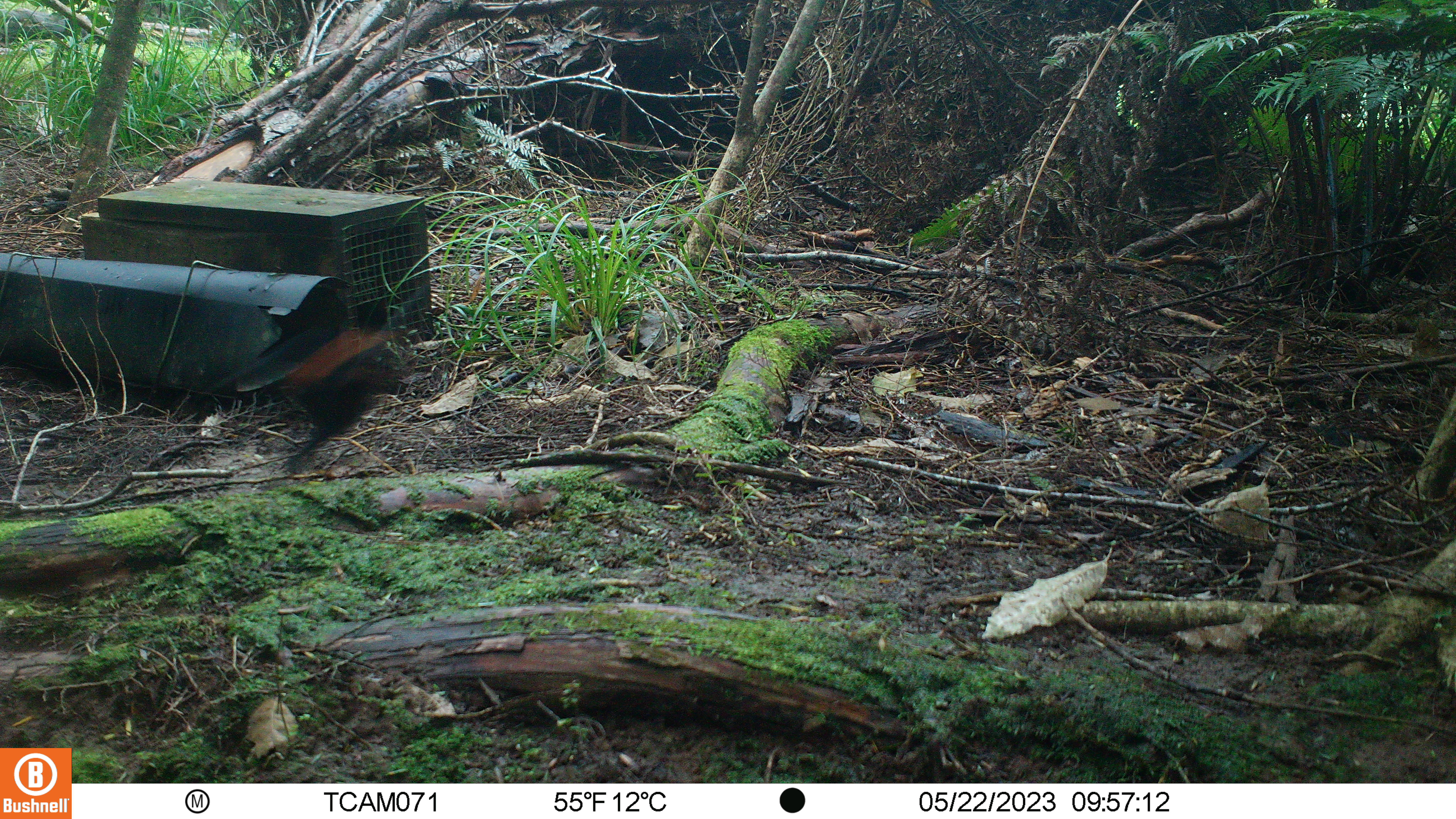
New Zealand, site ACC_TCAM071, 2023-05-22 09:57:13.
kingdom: Animalia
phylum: Chordata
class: Aves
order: Passeriformes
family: Callaeidae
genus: Philesturnus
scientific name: Philesturnus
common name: saddlebacks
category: tieke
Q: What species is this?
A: Tieke (saddlebacks) (Philesturnus).